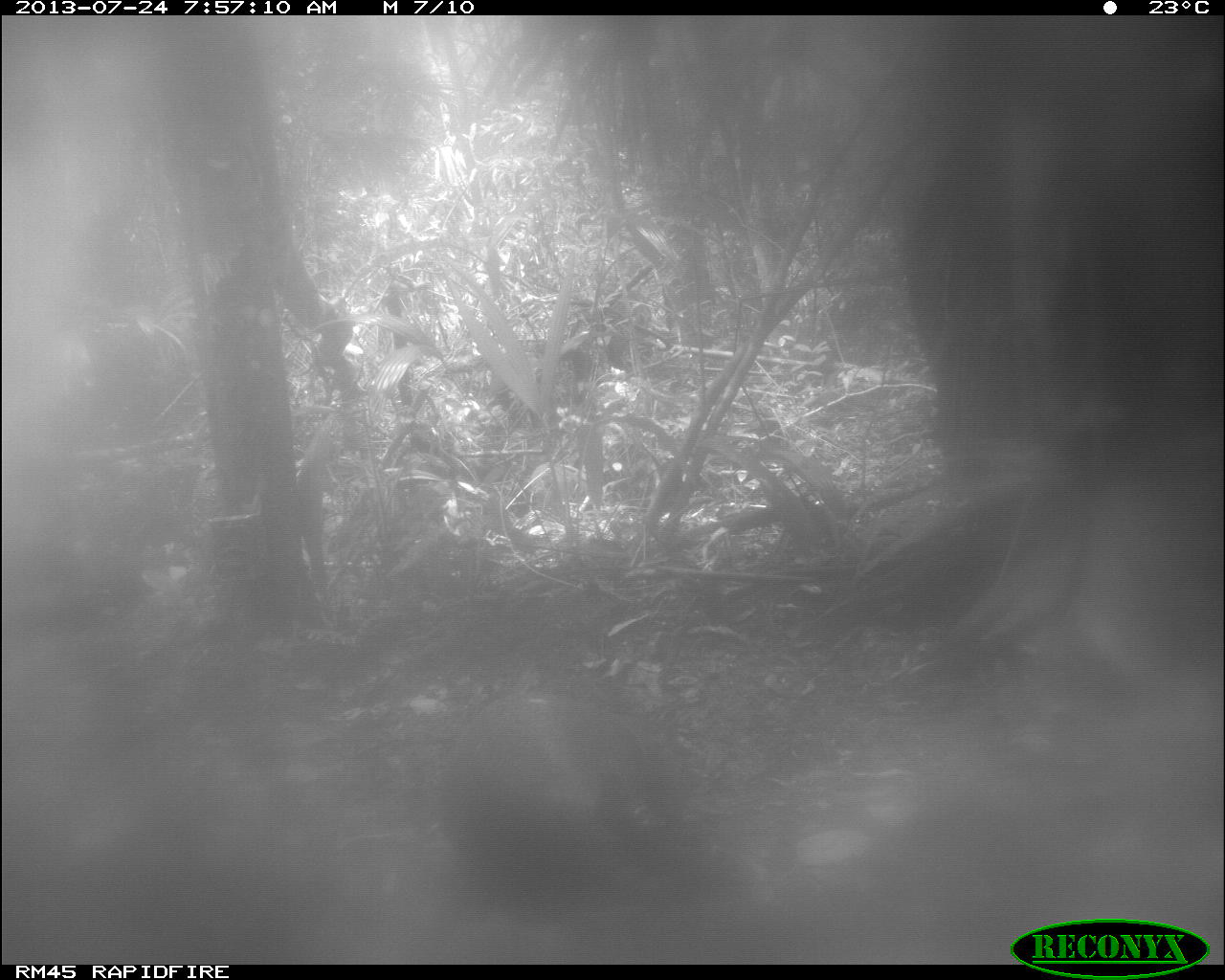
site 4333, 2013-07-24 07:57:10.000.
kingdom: Animalia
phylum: Chordata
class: Mammalia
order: Rodentia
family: Dasyproctidae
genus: Dasyprocta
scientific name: Dasyprocta punctata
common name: central american agouti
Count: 1.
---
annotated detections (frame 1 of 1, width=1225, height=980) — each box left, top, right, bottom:
dasyprocta punctata: 437, 689, 678, 896